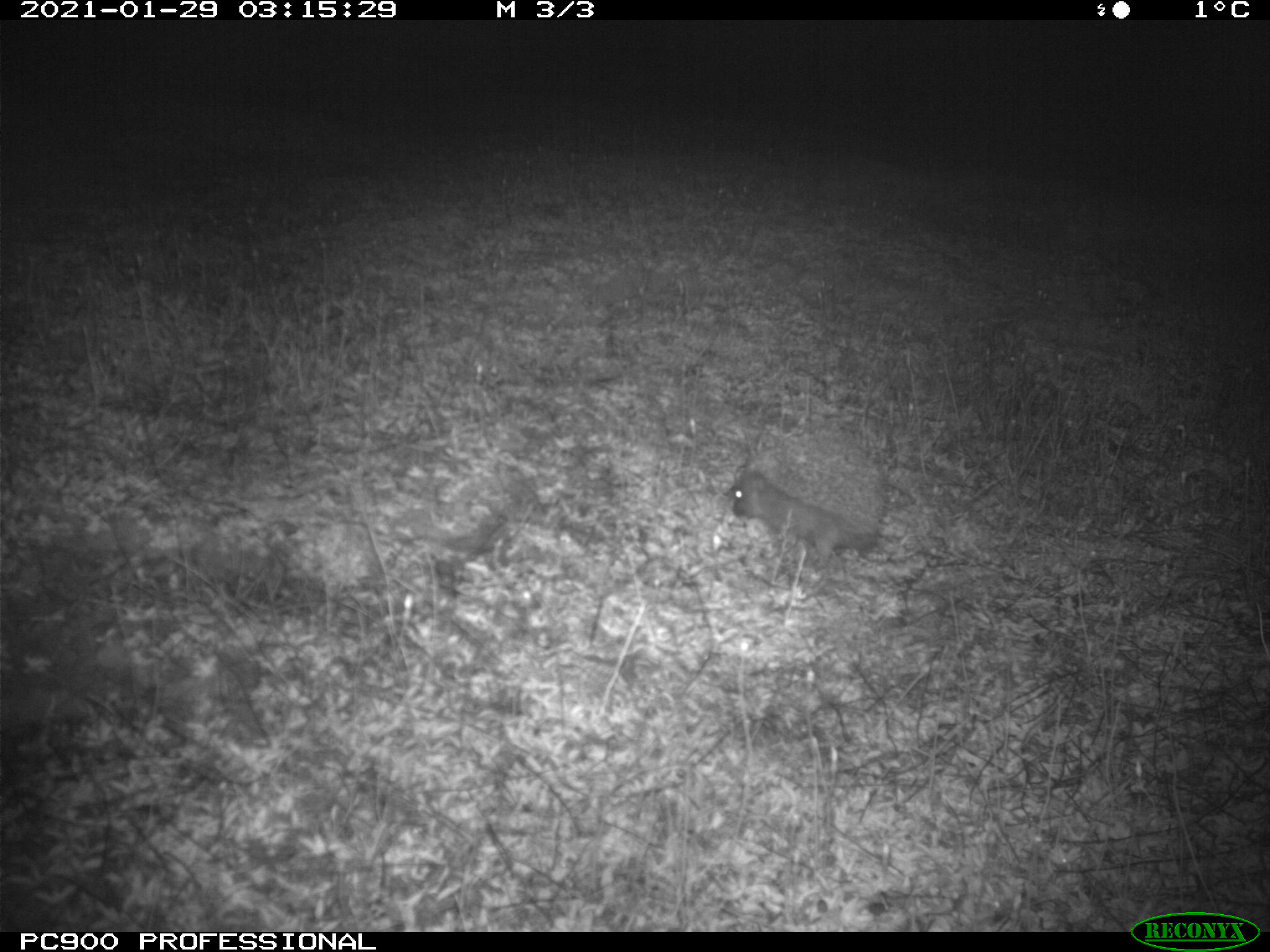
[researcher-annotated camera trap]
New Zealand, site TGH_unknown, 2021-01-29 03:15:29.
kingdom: Animalia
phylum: Chordata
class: Mammalia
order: Eulipotyphla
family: Erinaceidae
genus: Erinaceus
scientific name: Erinaceus europaeus europaeus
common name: european hedgehog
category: hedgehog